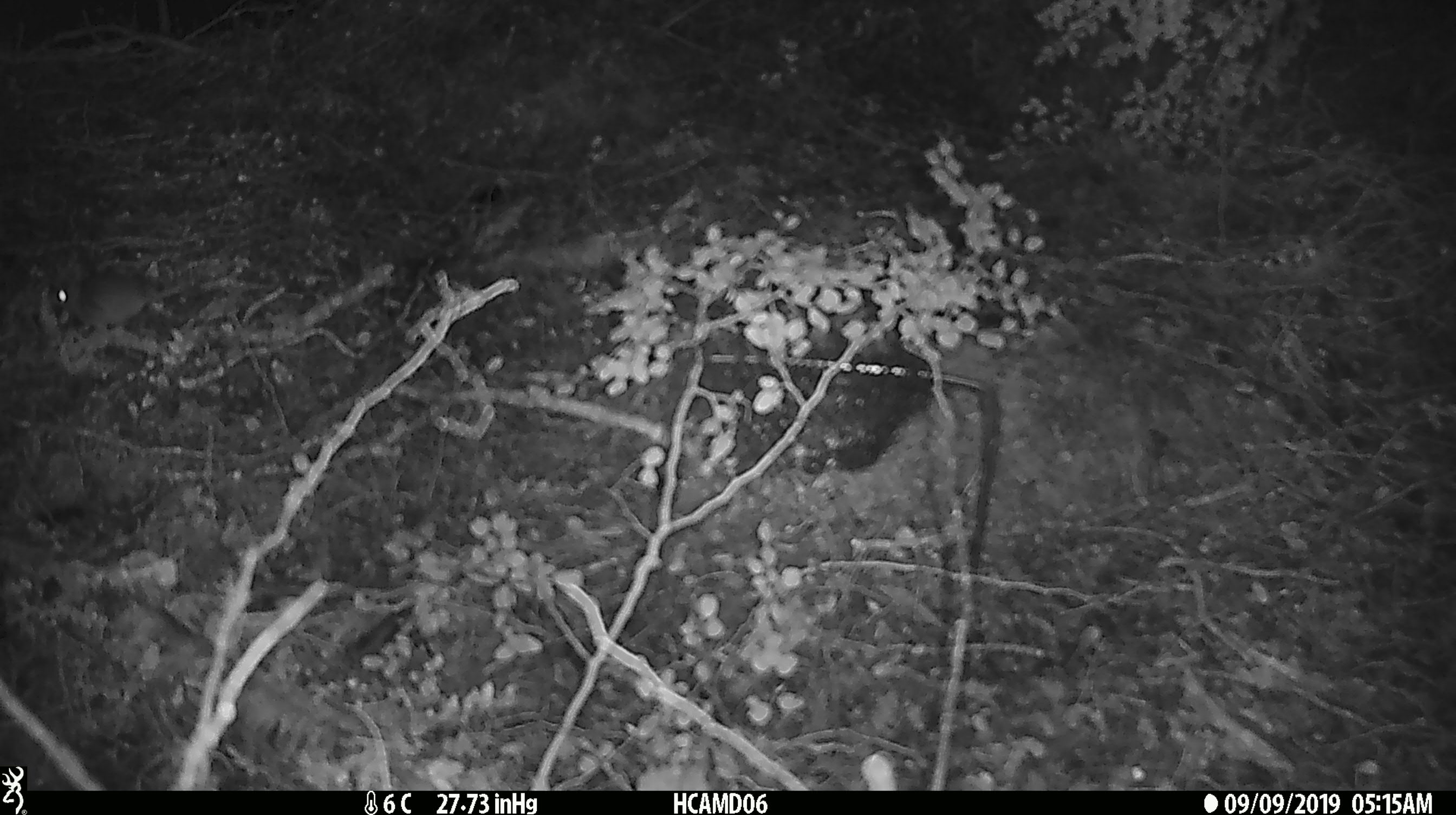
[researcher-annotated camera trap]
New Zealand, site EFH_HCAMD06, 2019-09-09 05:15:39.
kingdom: Animalia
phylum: Chordata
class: Mammalia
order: Rodentia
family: Muridae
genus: Mus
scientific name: Mus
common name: mouse